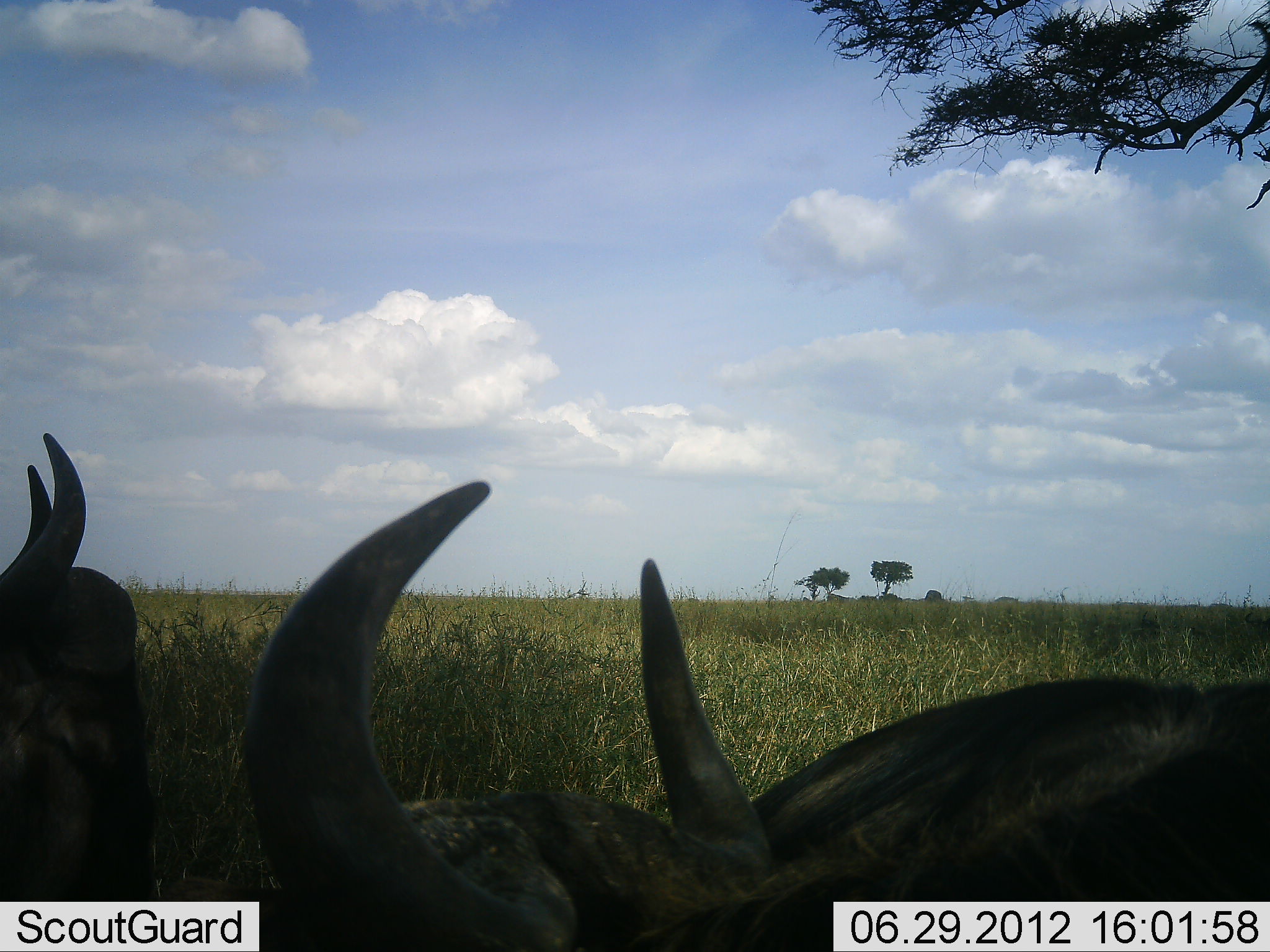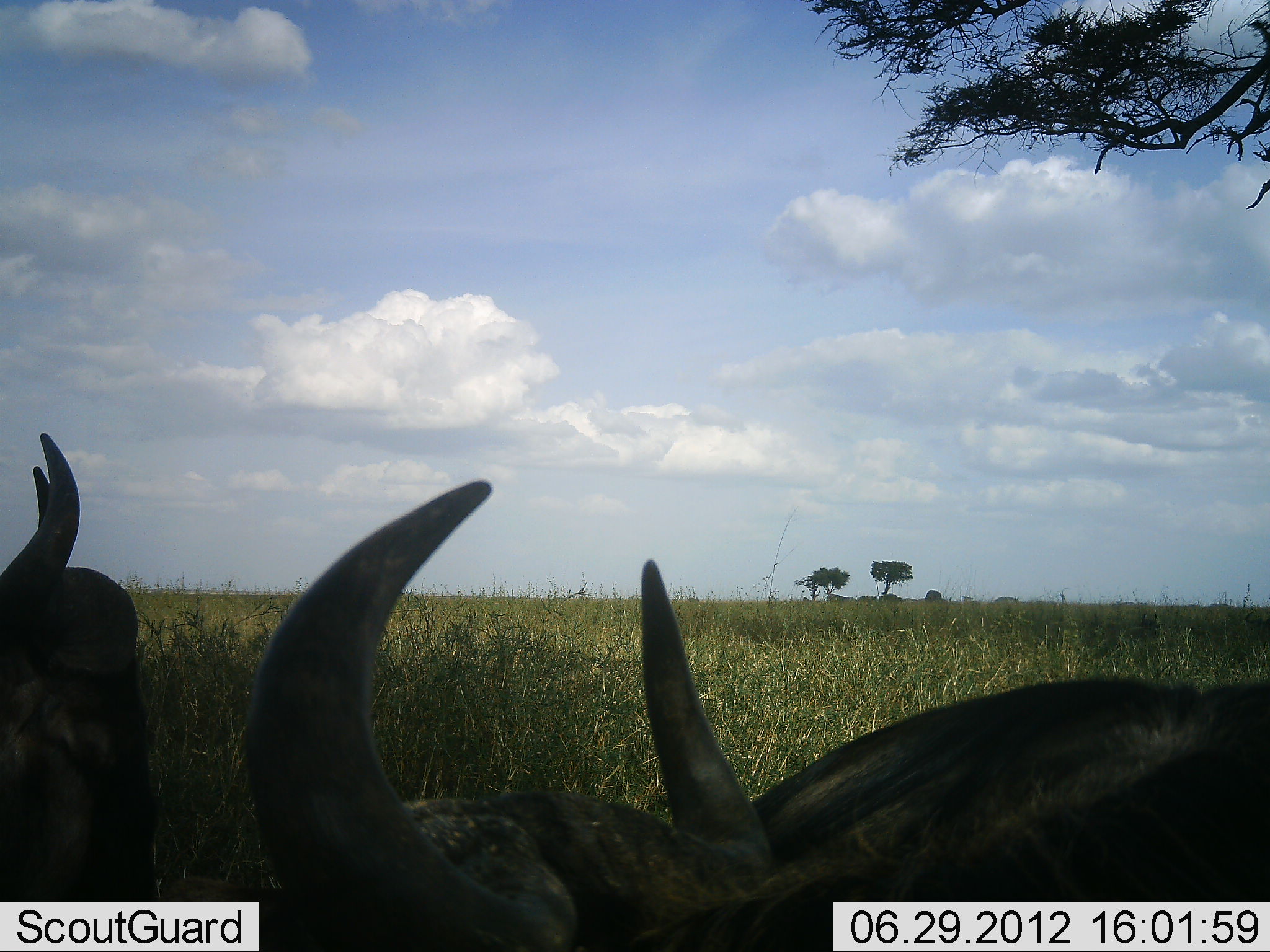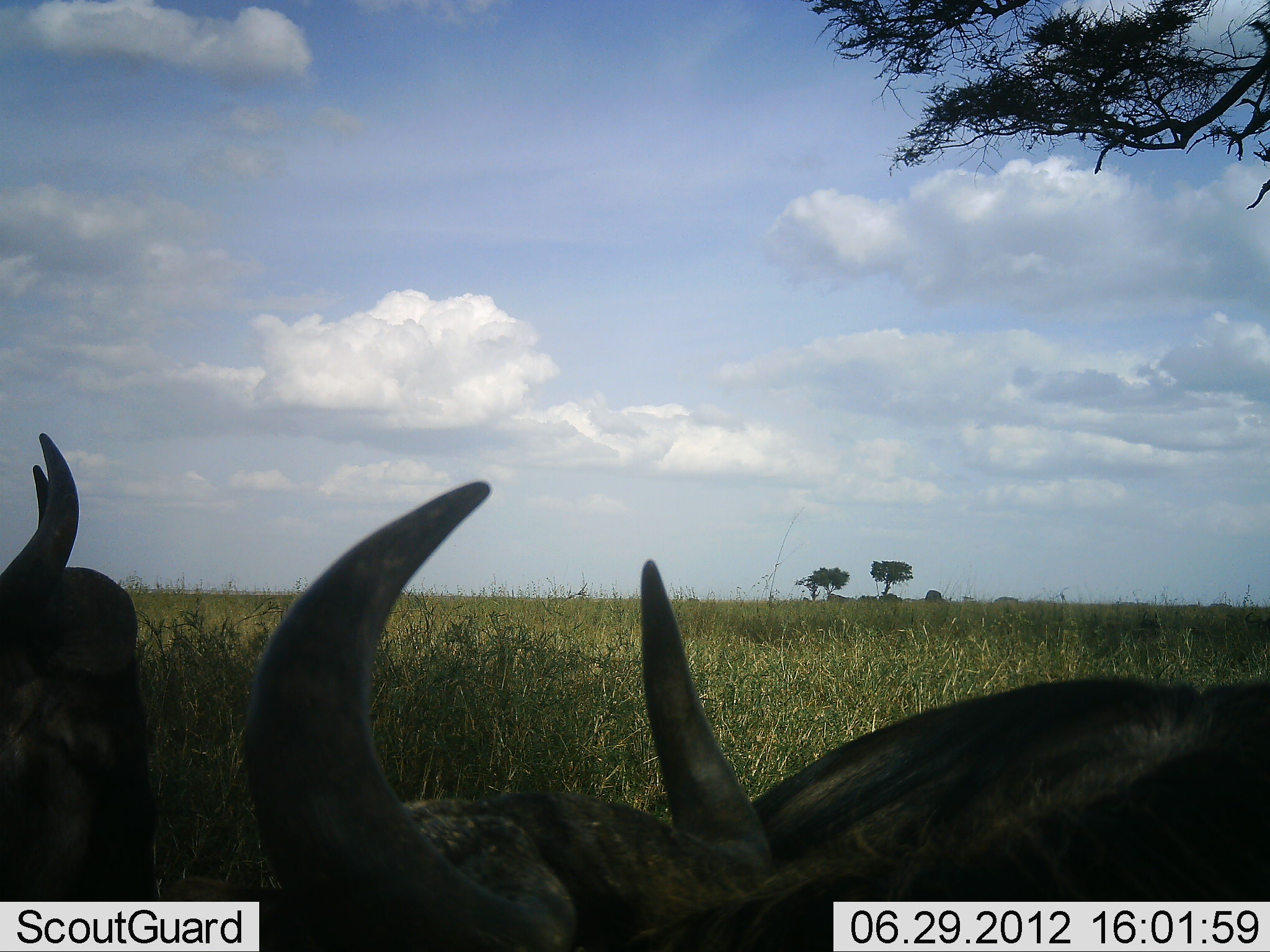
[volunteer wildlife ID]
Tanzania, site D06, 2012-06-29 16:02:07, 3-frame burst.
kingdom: Animalia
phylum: Chordata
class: Mammalia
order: Artiodactyla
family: Bovidae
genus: Connochaetes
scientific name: Connochaetes taurinus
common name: blue wildebeest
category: wildebeest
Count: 2.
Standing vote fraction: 40%.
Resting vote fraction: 70%.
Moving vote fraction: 0%.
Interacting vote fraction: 0%.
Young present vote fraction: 0%.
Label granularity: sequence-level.